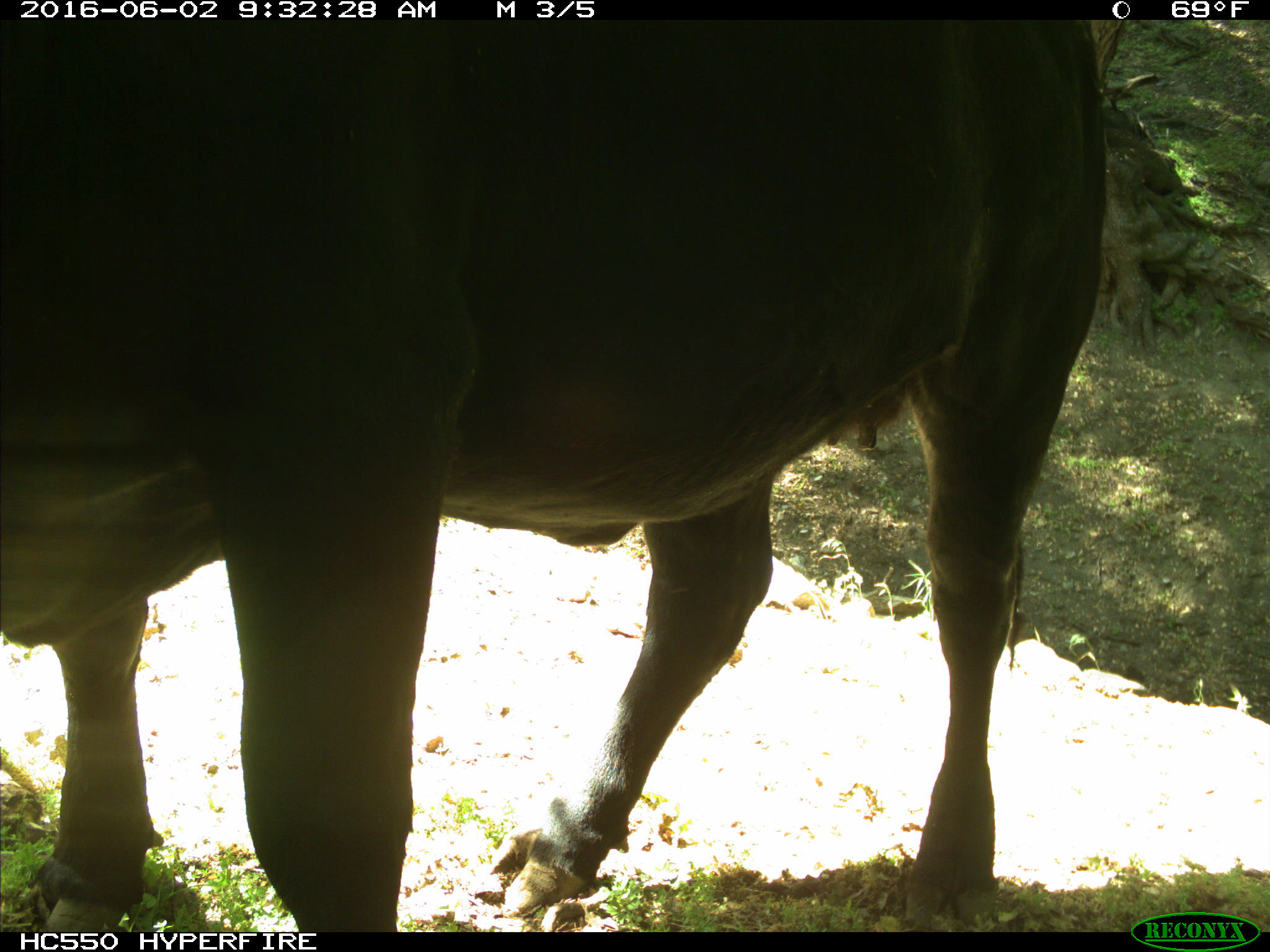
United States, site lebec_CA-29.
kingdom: Animalia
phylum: Chordata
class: Mammalia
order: Artiodactyla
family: Bovidae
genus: Bos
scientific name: Bos taurus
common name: domestic cow